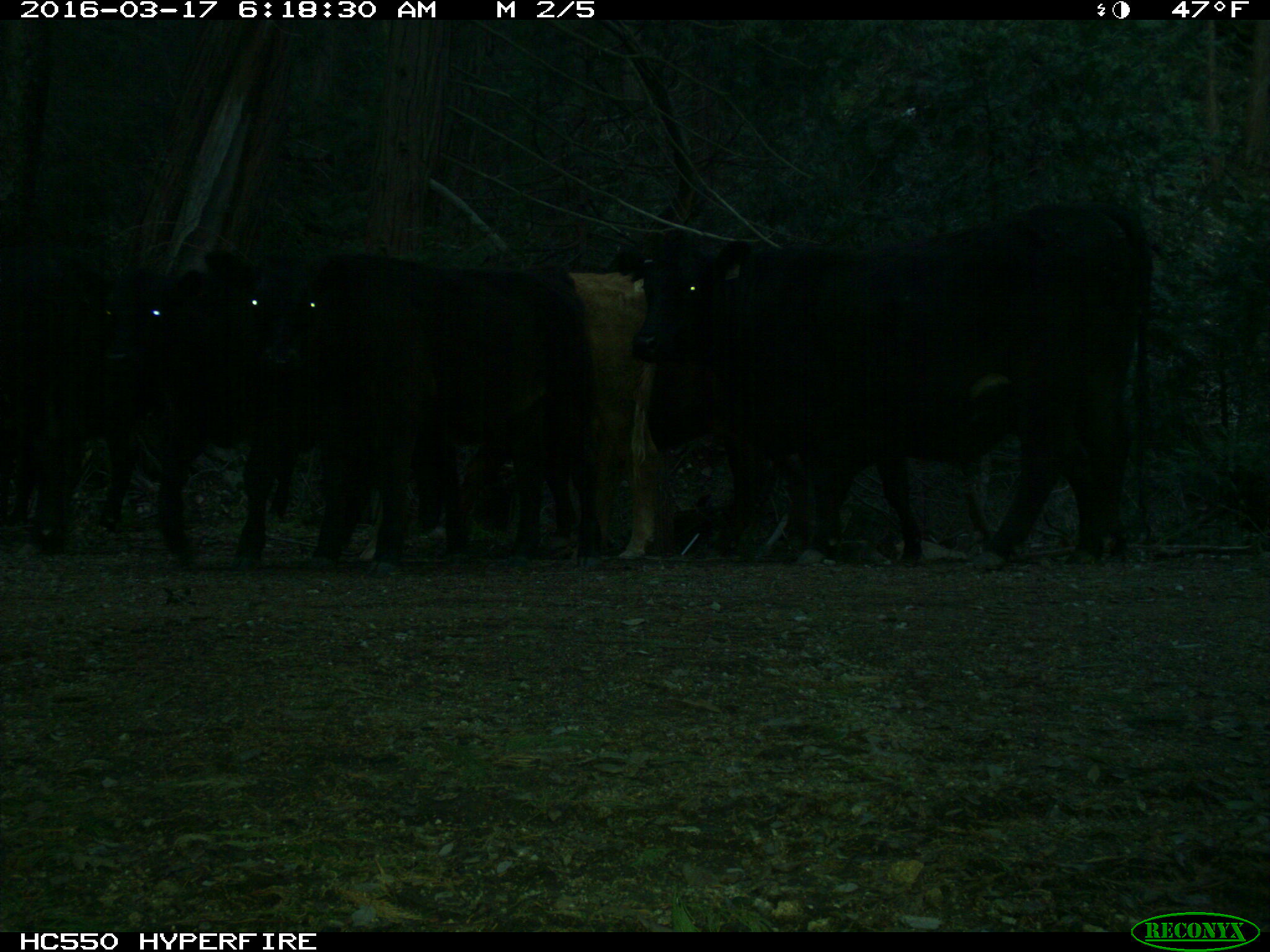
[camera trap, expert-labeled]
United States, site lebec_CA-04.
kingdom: Animalia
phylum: Chordata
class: Mammalia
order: Artiodactyla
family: Bovidae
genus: Bos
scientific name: Bos taurus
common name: domestic cow